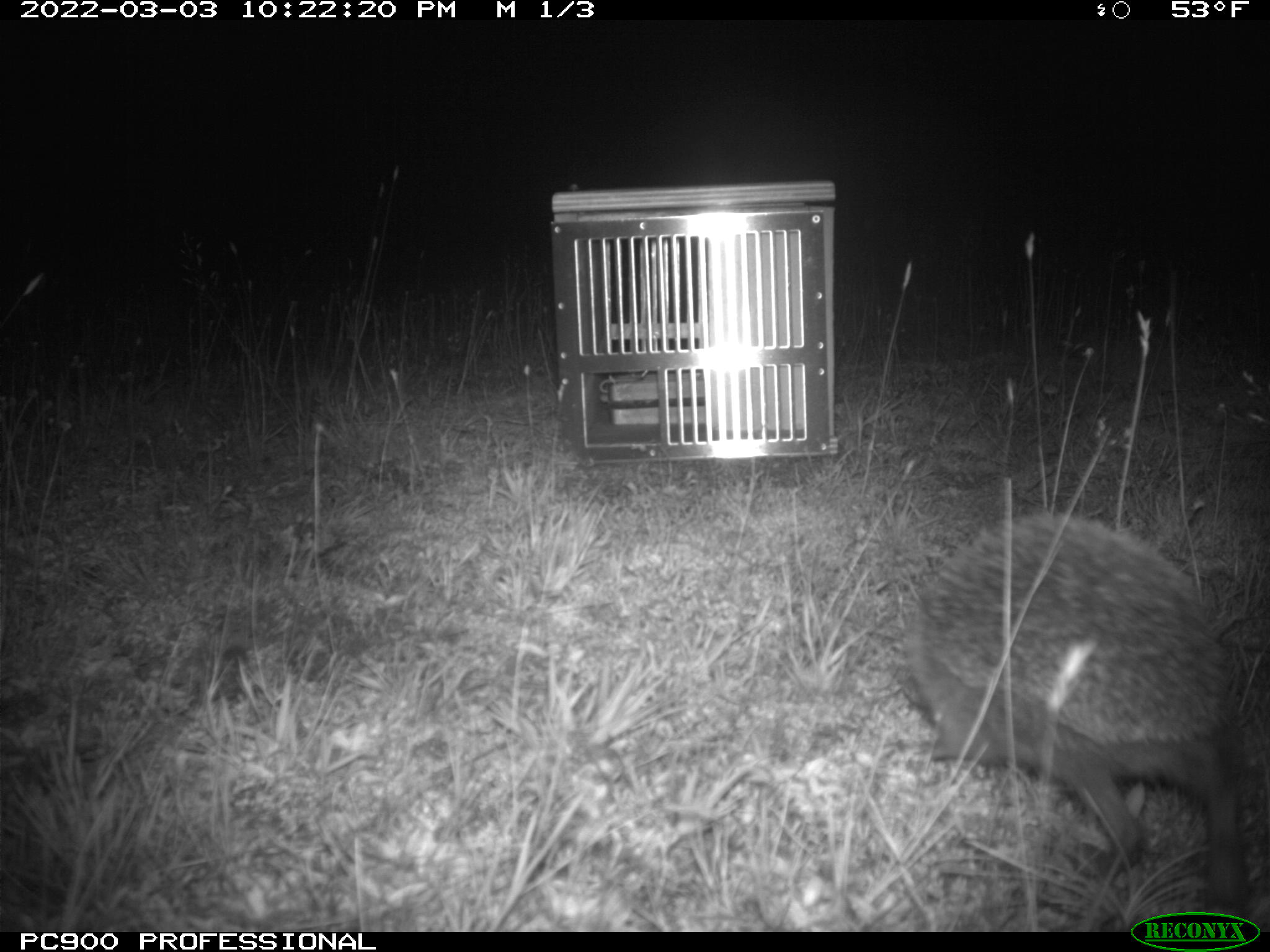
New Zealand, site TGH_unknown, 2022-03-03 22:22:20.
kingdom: Animalia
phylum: Chordata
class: Mammalia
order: Eulipotyphla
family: Erinaceidae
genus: Erinaceus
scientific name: Erinaceus europaeus europaeus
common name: european hedgehog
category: hedgehog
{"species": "hedgehog (european hedgehog) (Erinaceus europaeus europaeus)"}